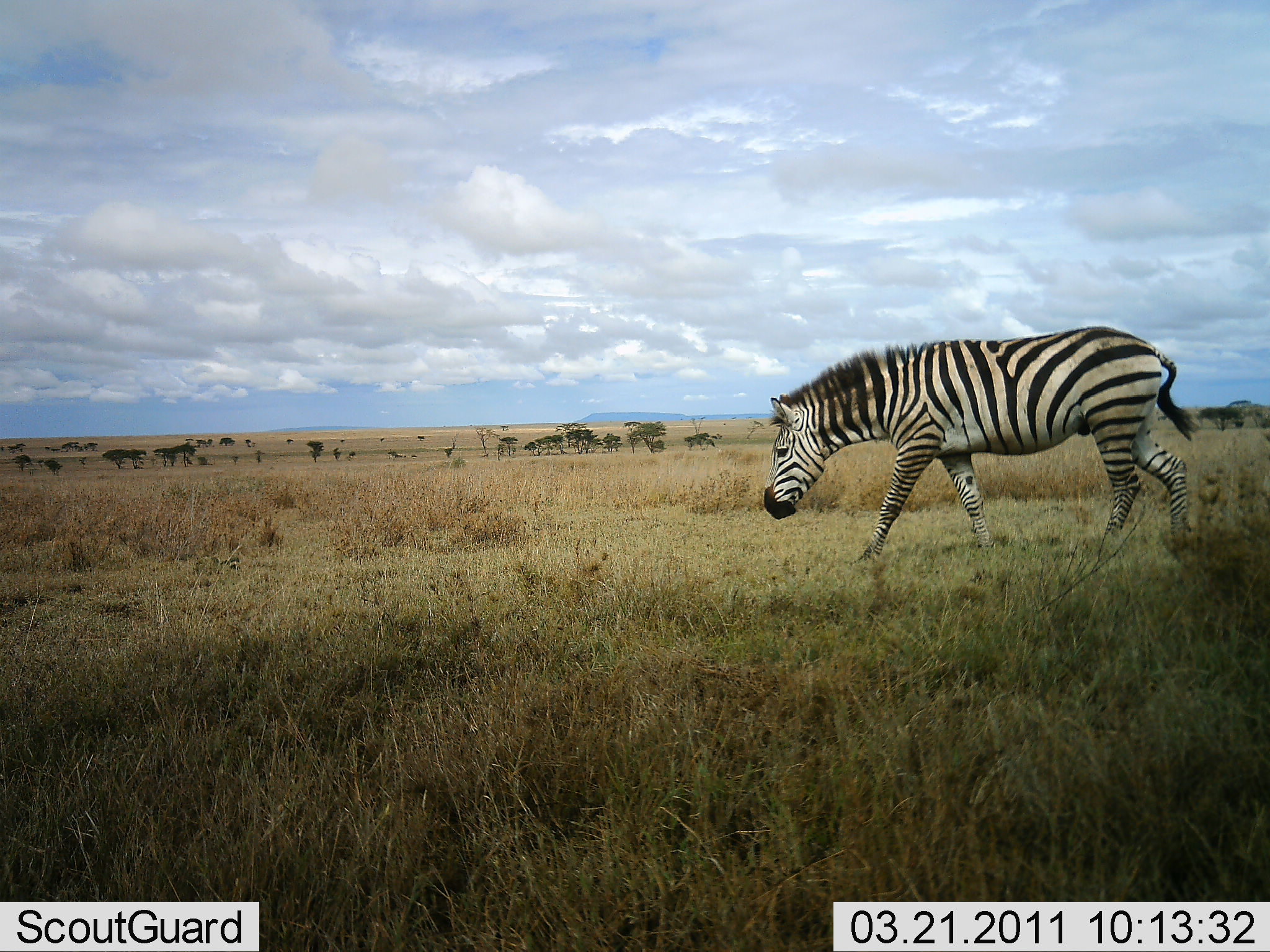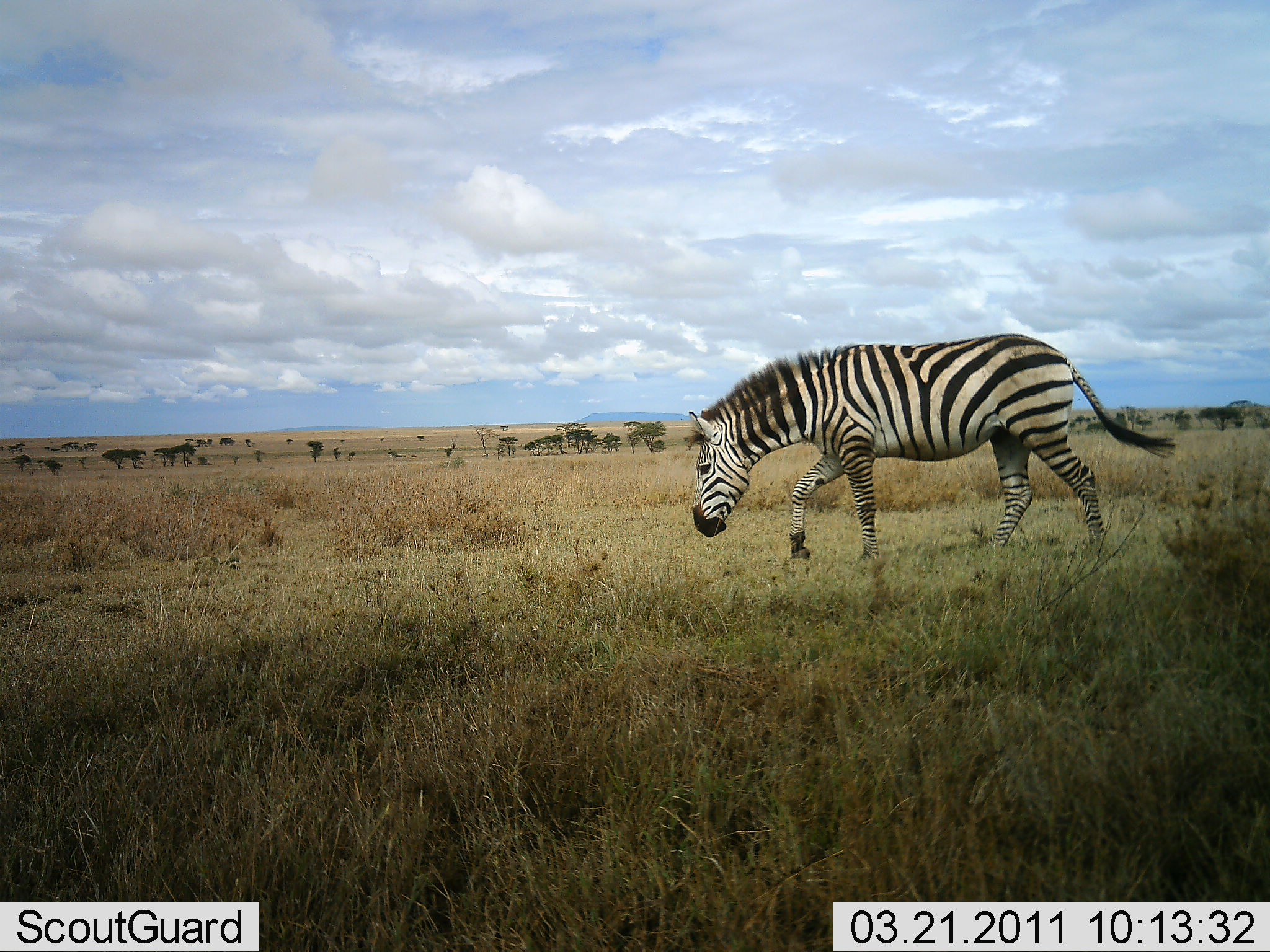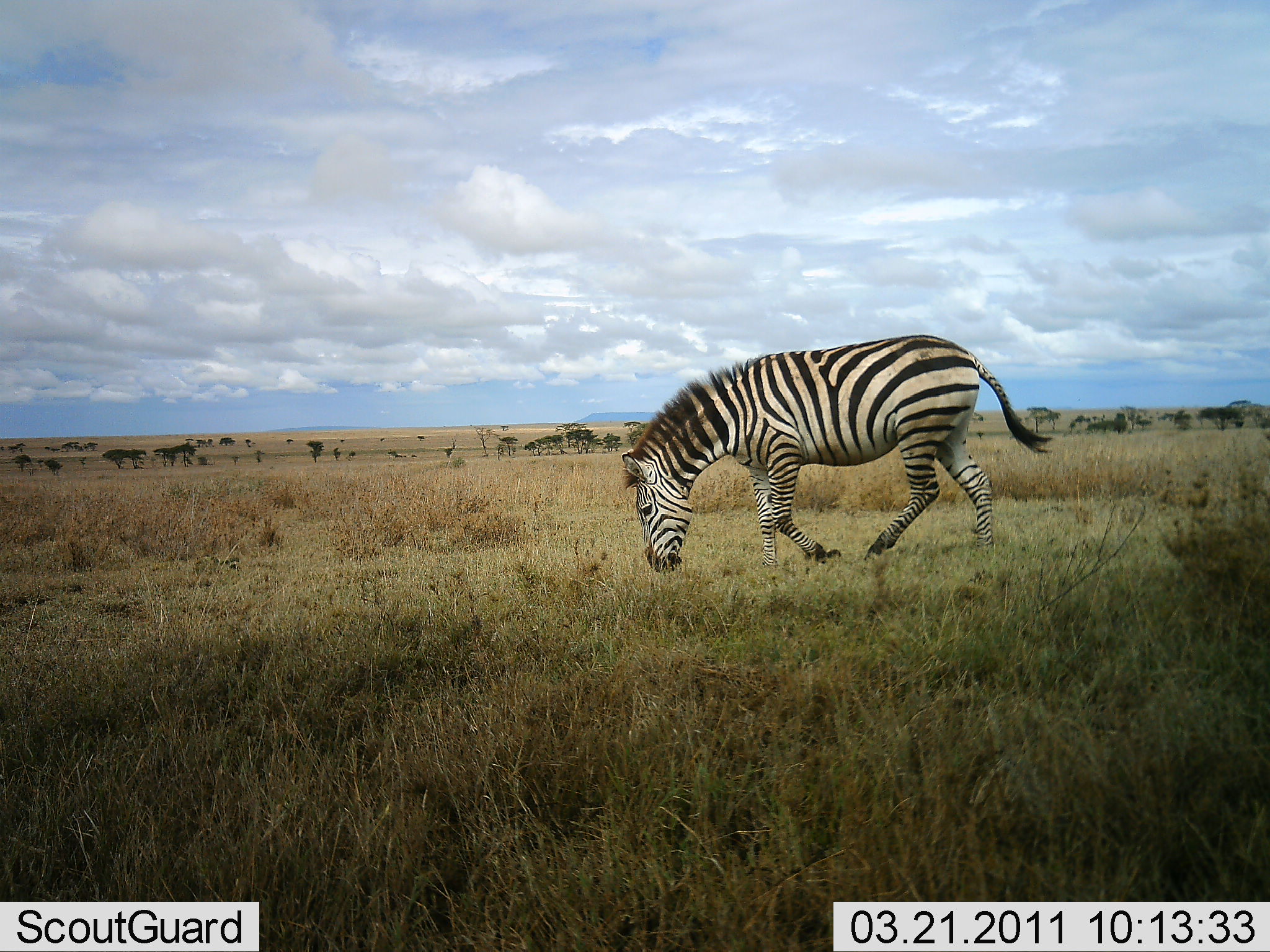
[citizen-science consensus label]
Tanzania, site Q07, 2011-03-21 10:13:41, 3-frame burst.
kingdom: Animalia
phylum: Chordata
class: Mammalia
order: Perissodactyla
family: Equidae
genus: Equus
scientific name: Equus quagga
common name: plains zebra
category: zebra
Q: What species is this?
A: Zebra (plains zebra) (Equus quagga).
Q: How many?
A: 1.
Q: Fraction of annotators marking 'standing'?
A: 0%.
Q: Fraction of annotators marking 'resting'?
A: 0%.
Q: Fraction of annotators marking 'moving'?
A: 100%.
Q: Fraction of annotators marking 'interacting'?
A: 0%.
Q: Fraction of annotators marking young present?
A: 0%.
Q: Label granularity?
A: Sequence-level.